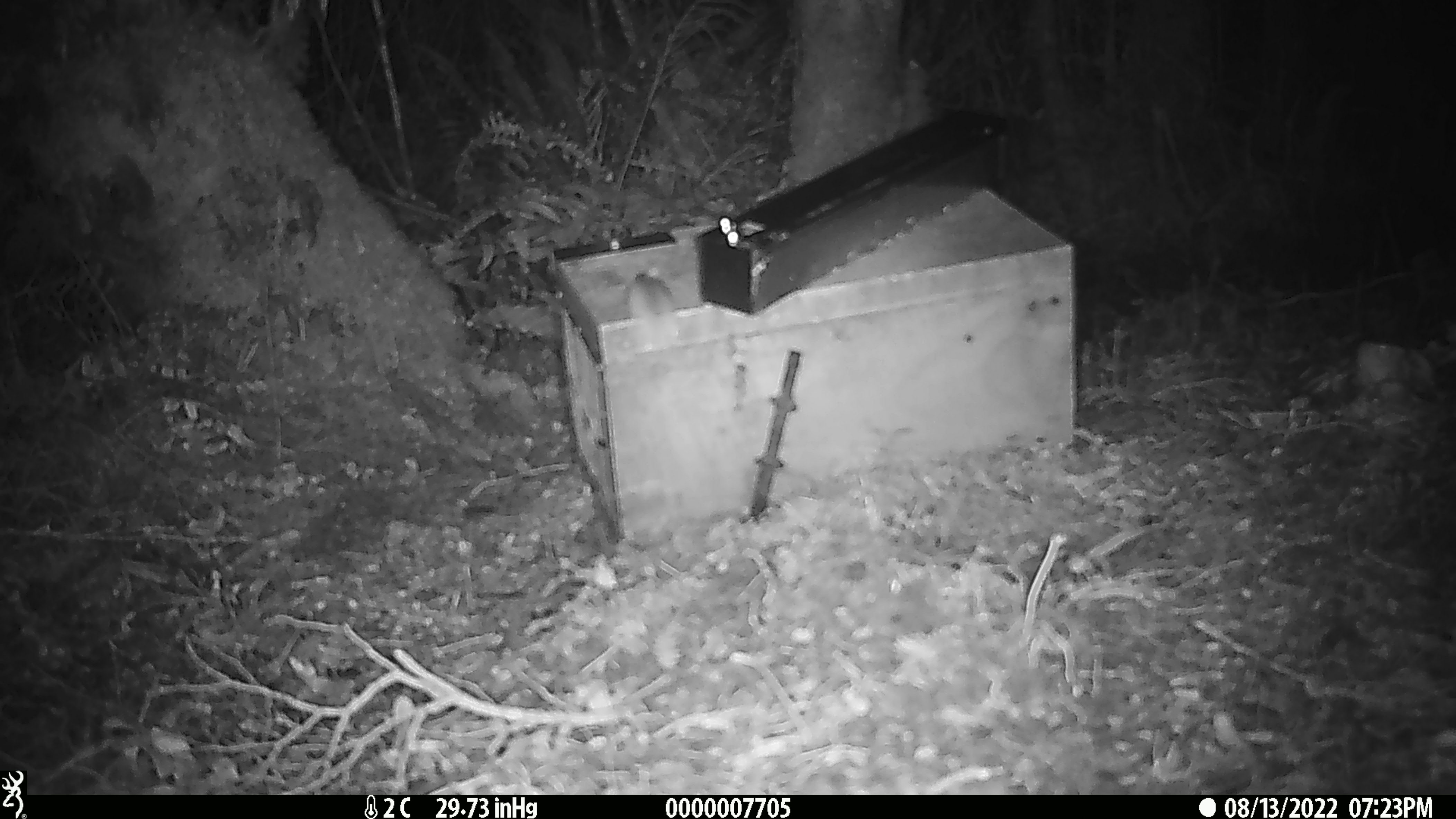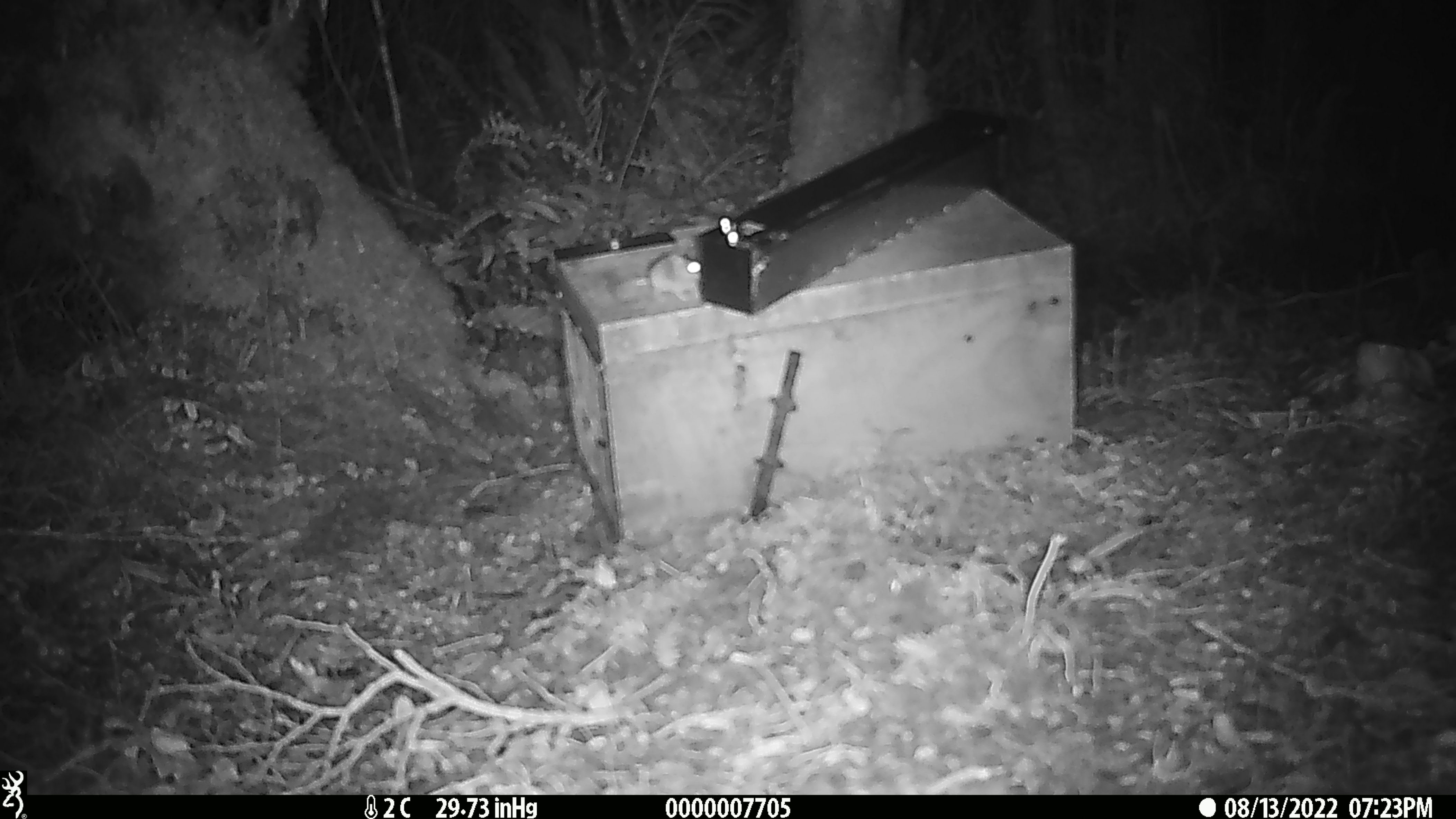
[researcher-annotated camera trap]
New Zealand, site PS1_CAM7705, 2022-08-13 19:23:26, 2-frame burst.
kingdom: Animalia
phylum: Chordata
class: Mammalia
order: Rodentia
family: Muridae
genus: Mus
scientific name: Mus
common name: mouse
Mouse (Mus).